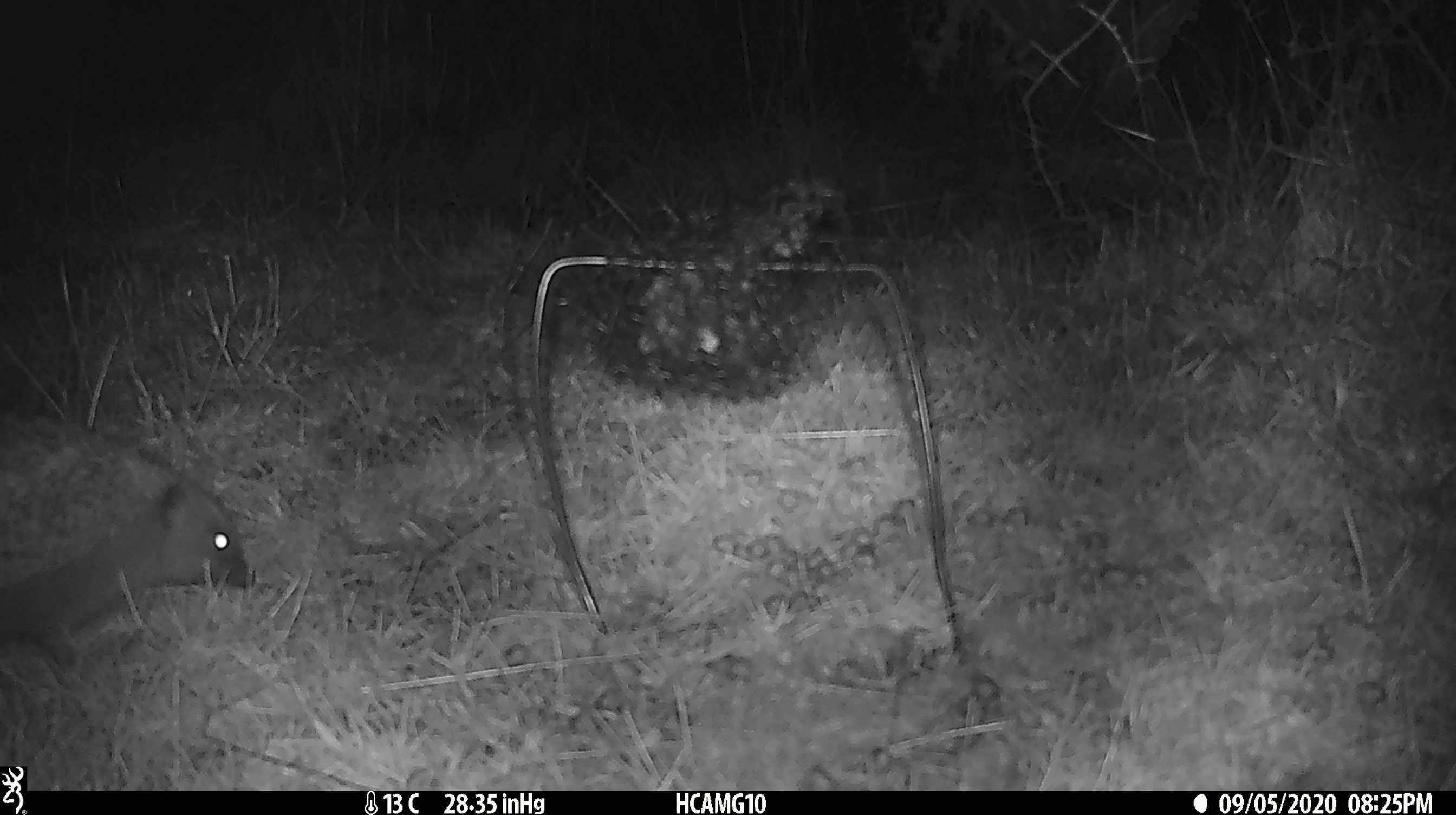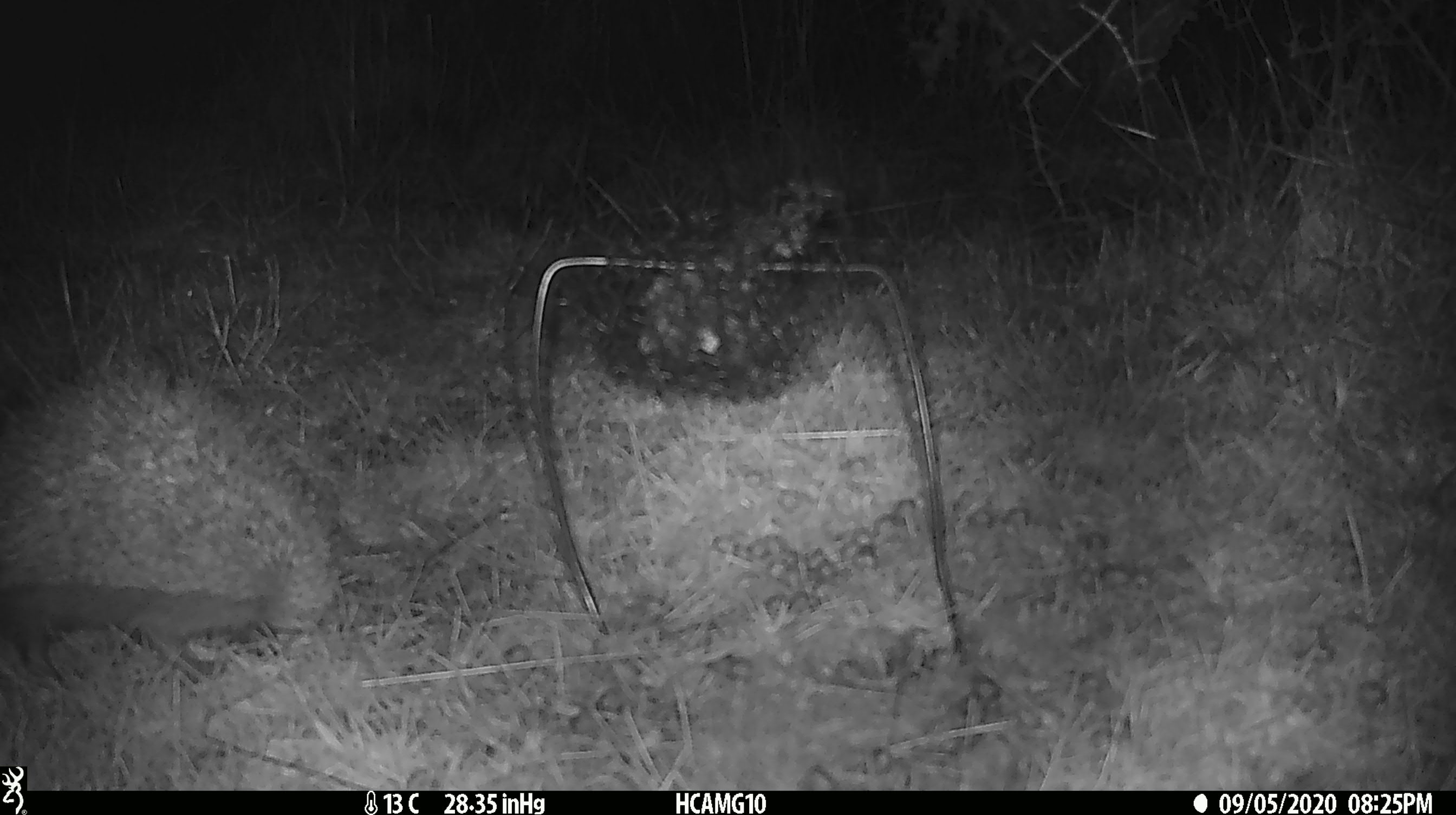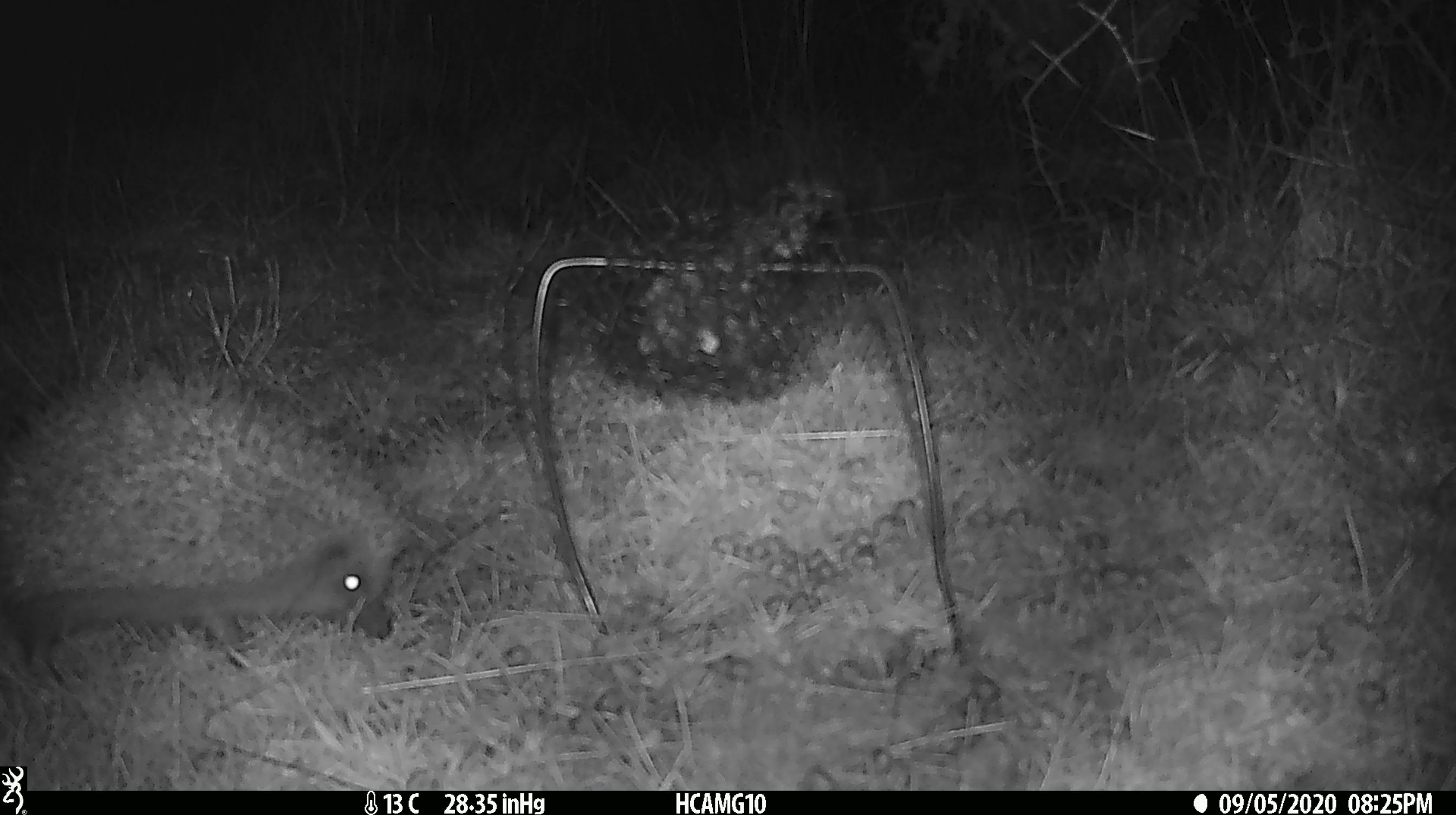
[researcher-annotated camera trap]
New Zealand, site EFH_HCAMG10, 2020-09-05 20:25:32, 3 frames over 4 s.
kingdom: Animalia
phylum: Chordata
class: Mammalia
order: Eulipotyphla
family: Erinaceidae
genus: Erinaceus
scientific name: Erinaceus europaeus europaeus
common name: european hedgehog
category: hedgehog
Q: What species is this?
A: Hedgehog (european hedgehog) (Erinaceus europaeus europaeus).